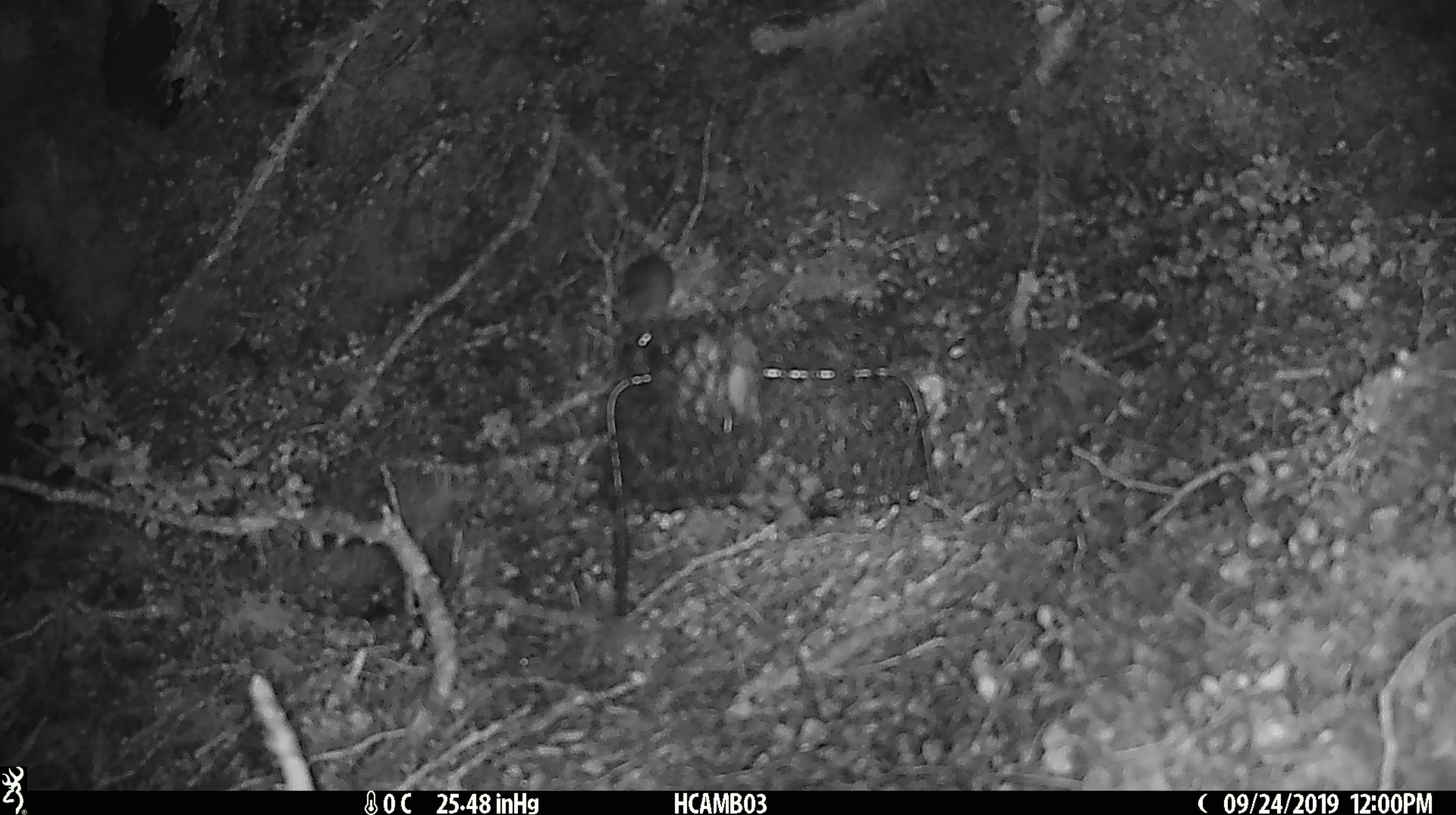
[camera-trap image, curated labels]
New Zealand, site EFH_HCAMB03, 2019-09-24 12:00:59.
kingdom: Animalia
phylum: Chordata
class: Mammalia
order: Rodentia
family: Muridae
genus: Mus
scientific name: Mus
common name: mouse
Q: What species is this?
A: Mouse (Mus).